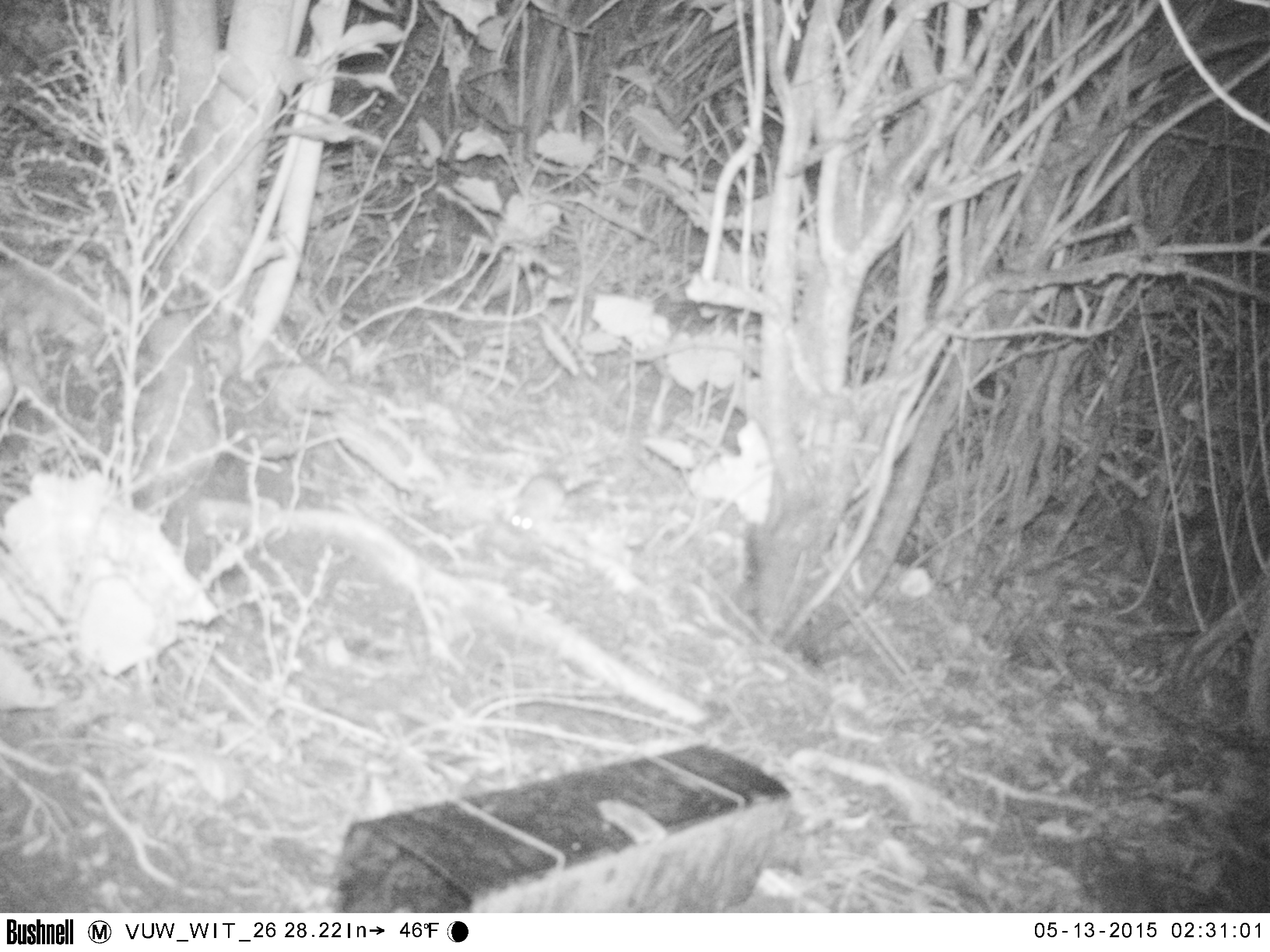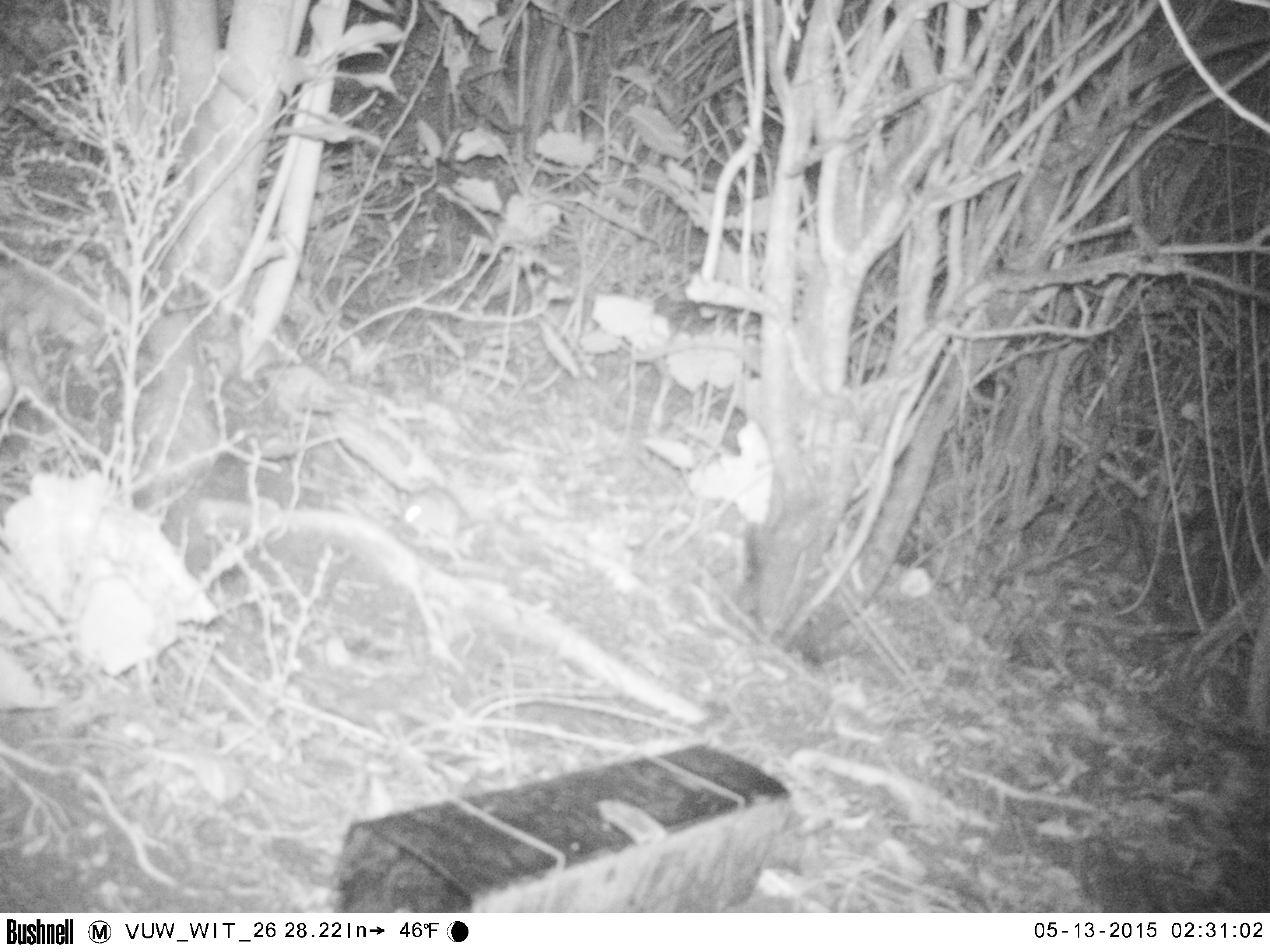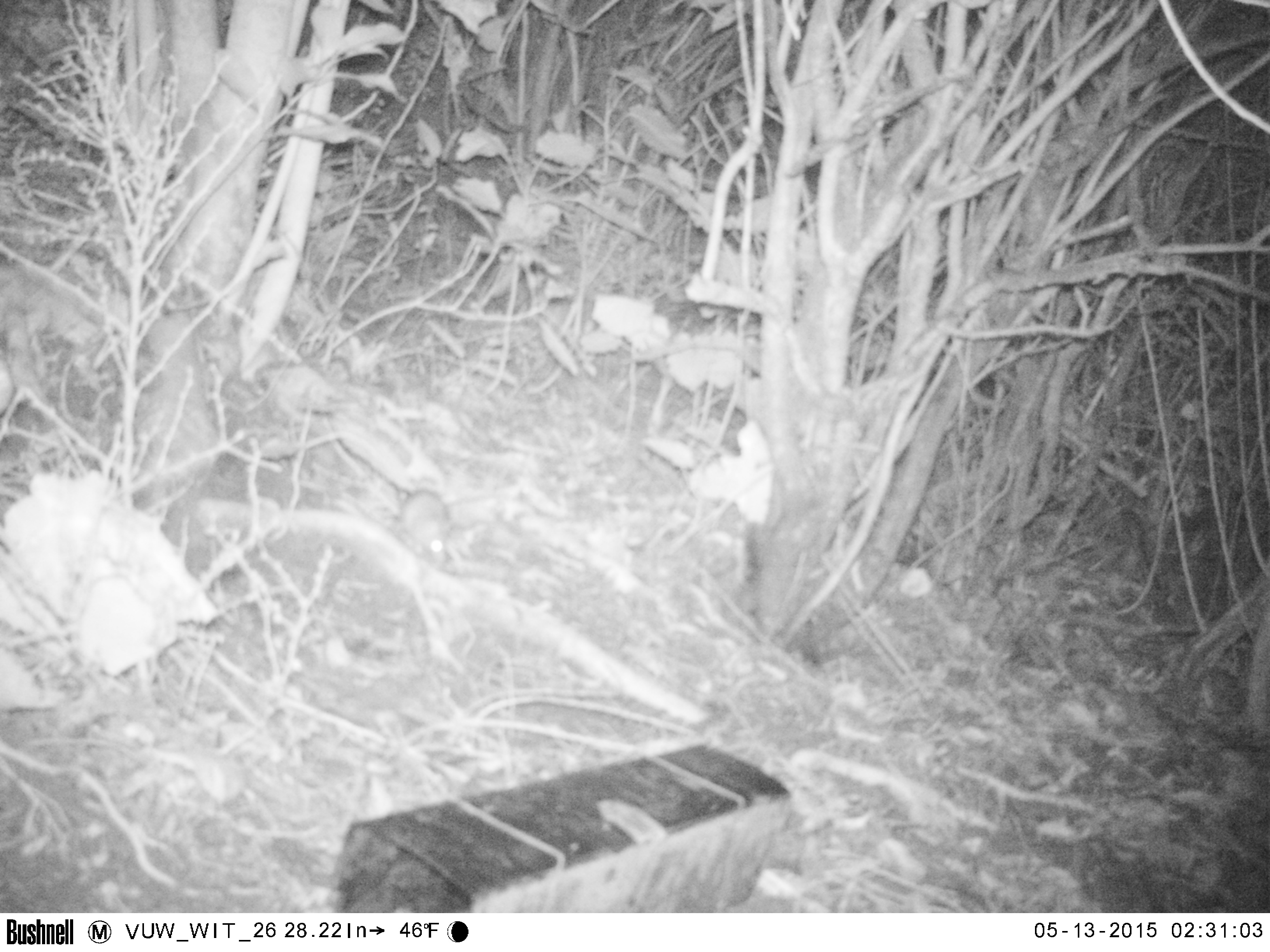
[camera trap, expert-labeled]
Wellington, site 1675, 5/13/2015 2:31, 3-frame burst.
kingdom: Animalia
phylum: Chordata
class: Mammalia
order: Rodentia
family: Muridae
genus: Rattus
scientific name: Rattus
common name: rat